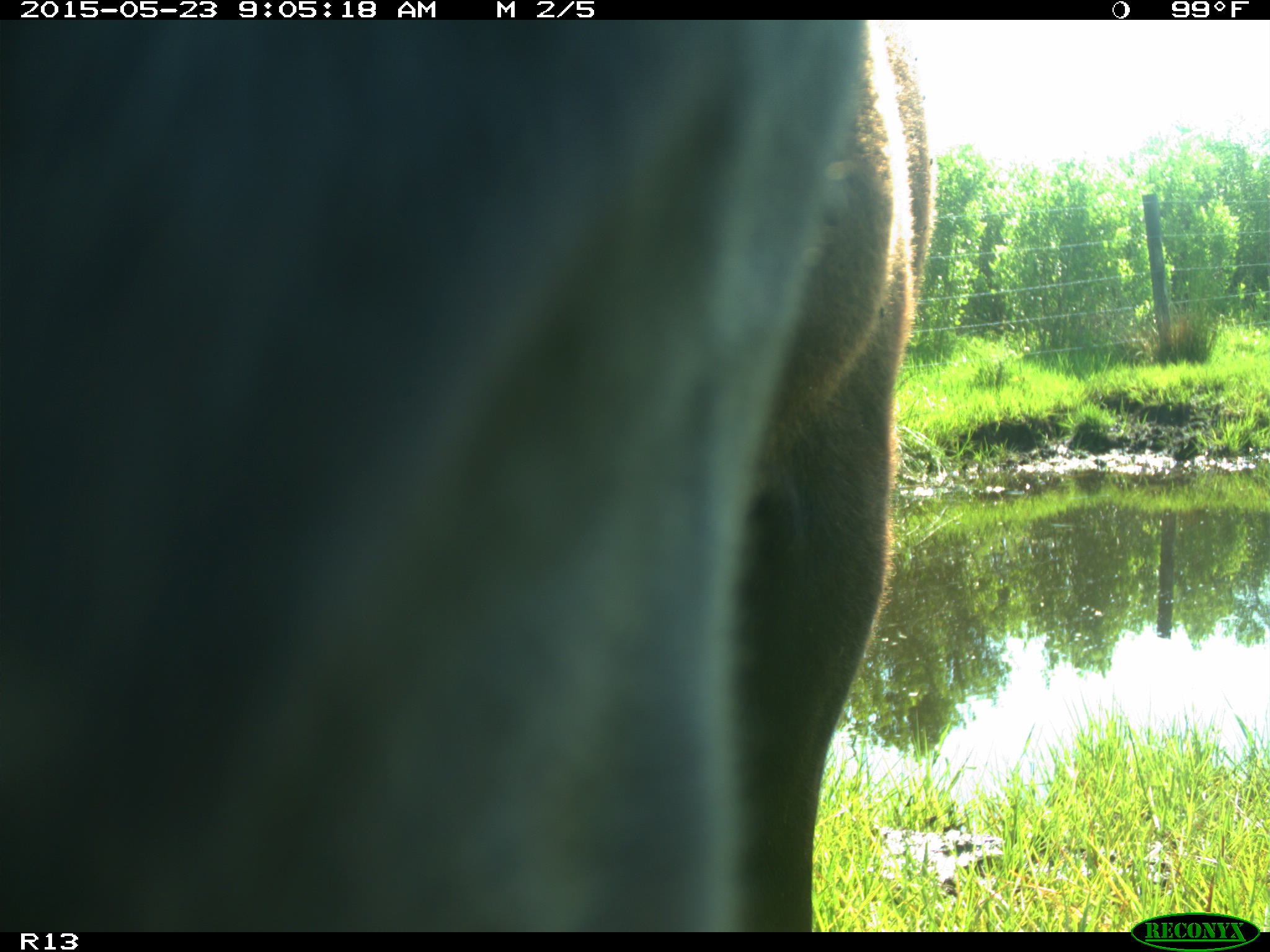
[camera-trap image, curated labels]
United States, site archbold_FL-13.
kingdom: Animalia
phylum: Chordata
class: Mammalia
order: Artiodactyla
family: Bovidae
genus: Bos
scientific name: Bos taurus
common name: domestic cow